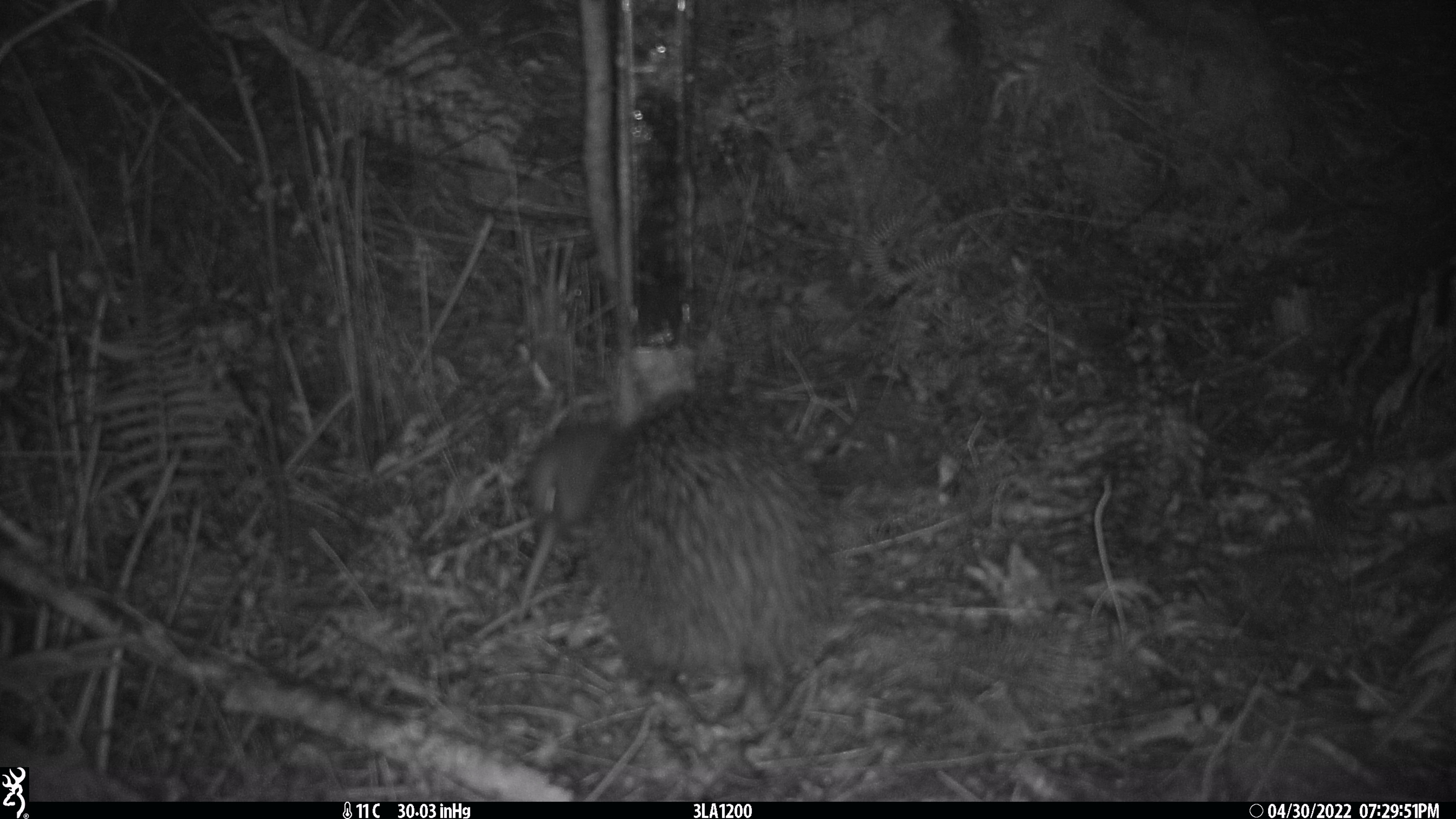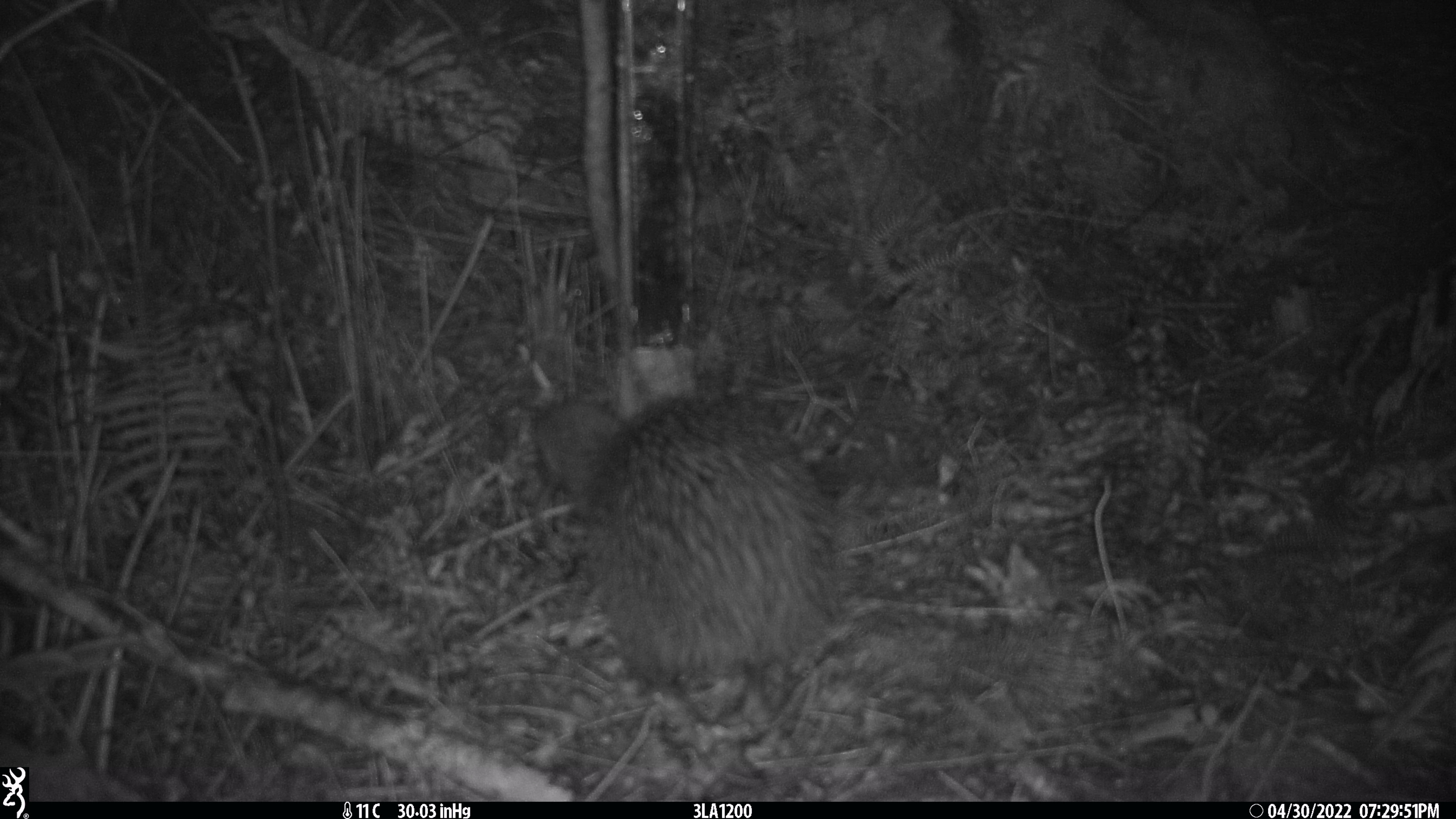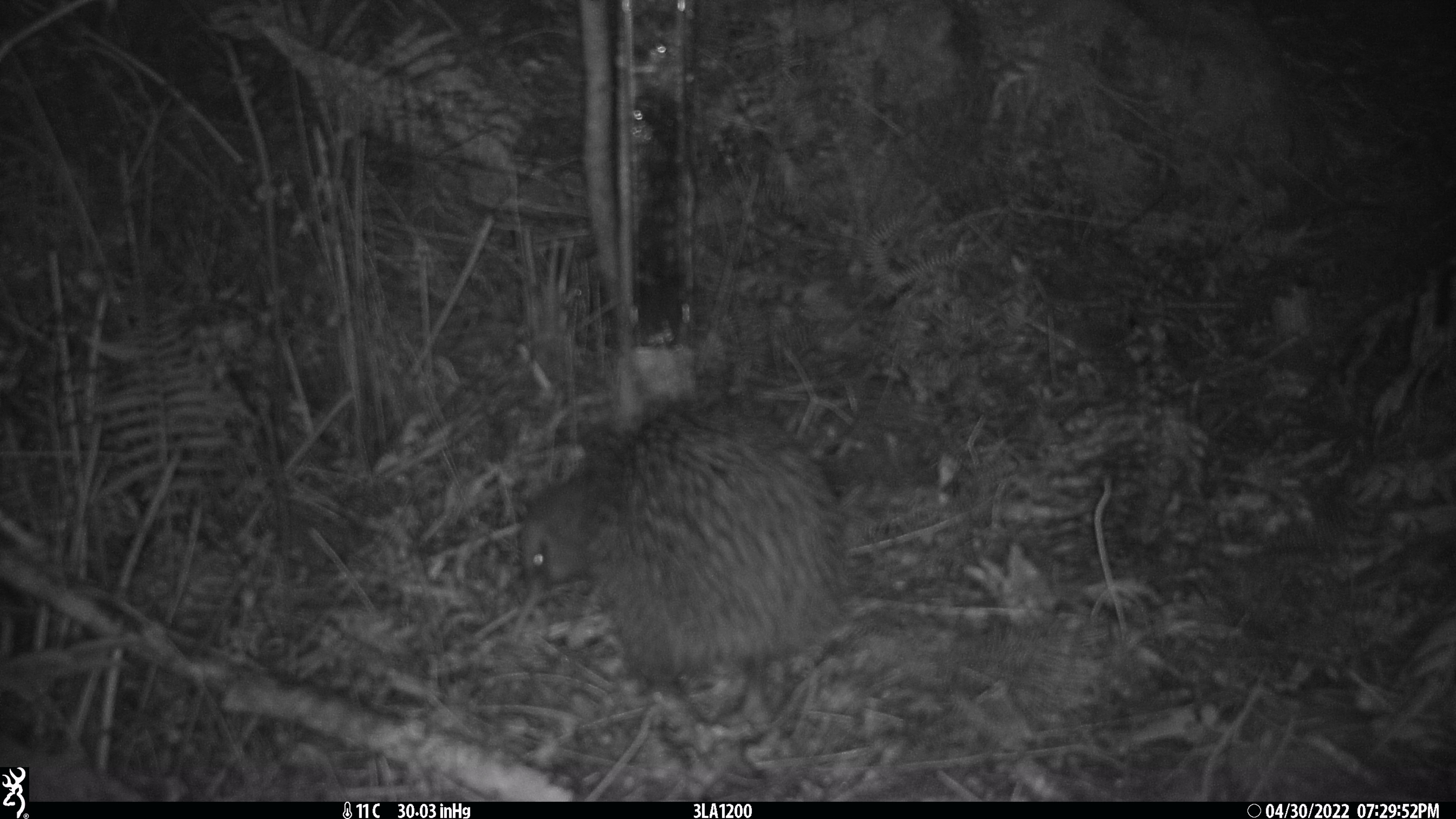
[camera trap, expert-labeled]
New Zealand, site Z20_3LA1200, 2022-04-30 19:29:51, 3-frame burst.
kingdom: Animalia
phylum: Chordata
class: Aves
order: Apterygiformes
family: Apterygidae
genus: Apteryx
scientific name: Apteryx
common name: kiwi